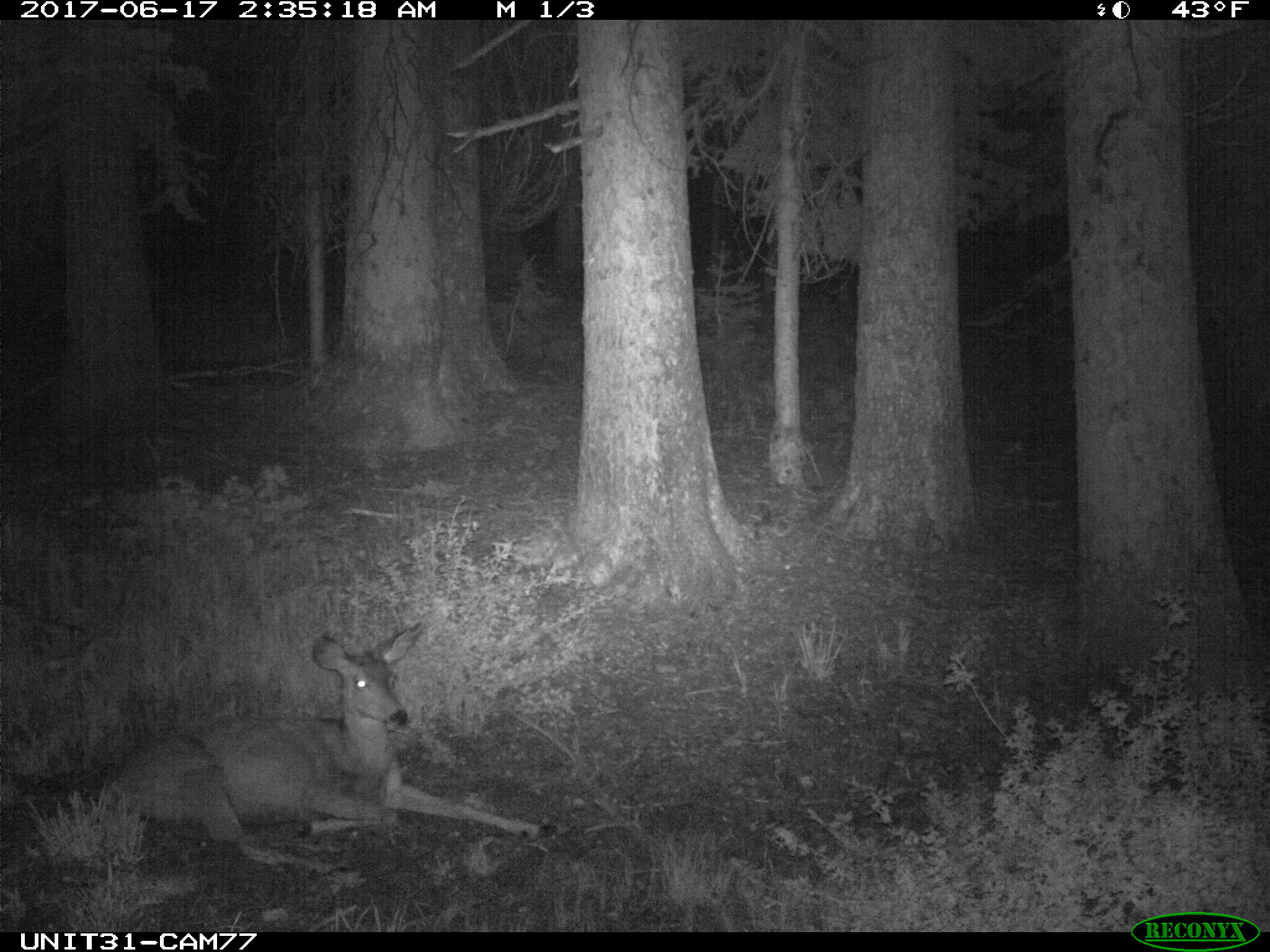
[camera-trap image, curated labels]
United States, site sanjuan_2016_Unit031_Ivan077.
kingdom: Animalia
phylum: Chordata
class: Mammalia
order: Artiodactyla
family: Cervidae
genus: Odocoileus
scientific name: Odocoileus hemionus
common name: mule deer